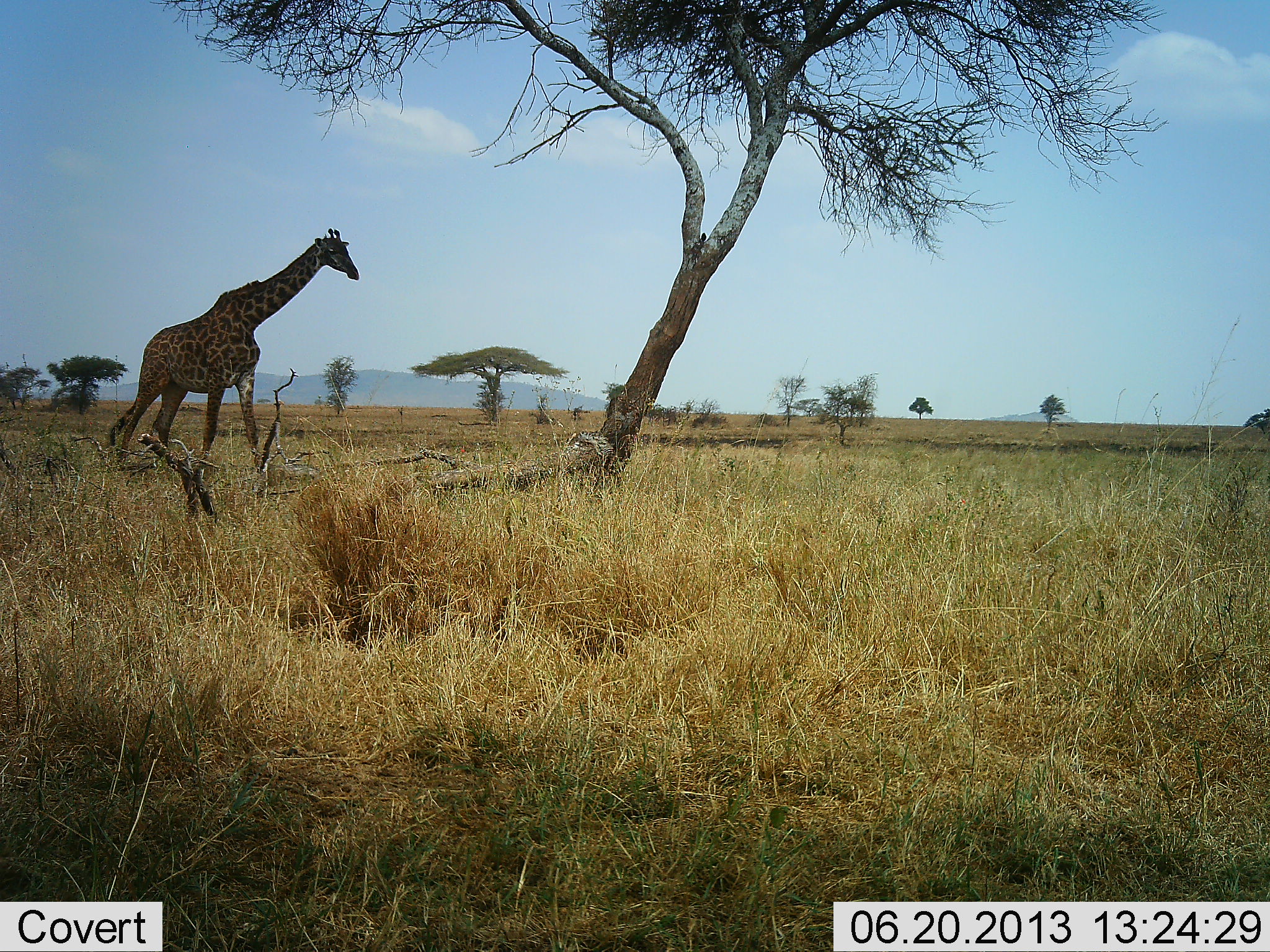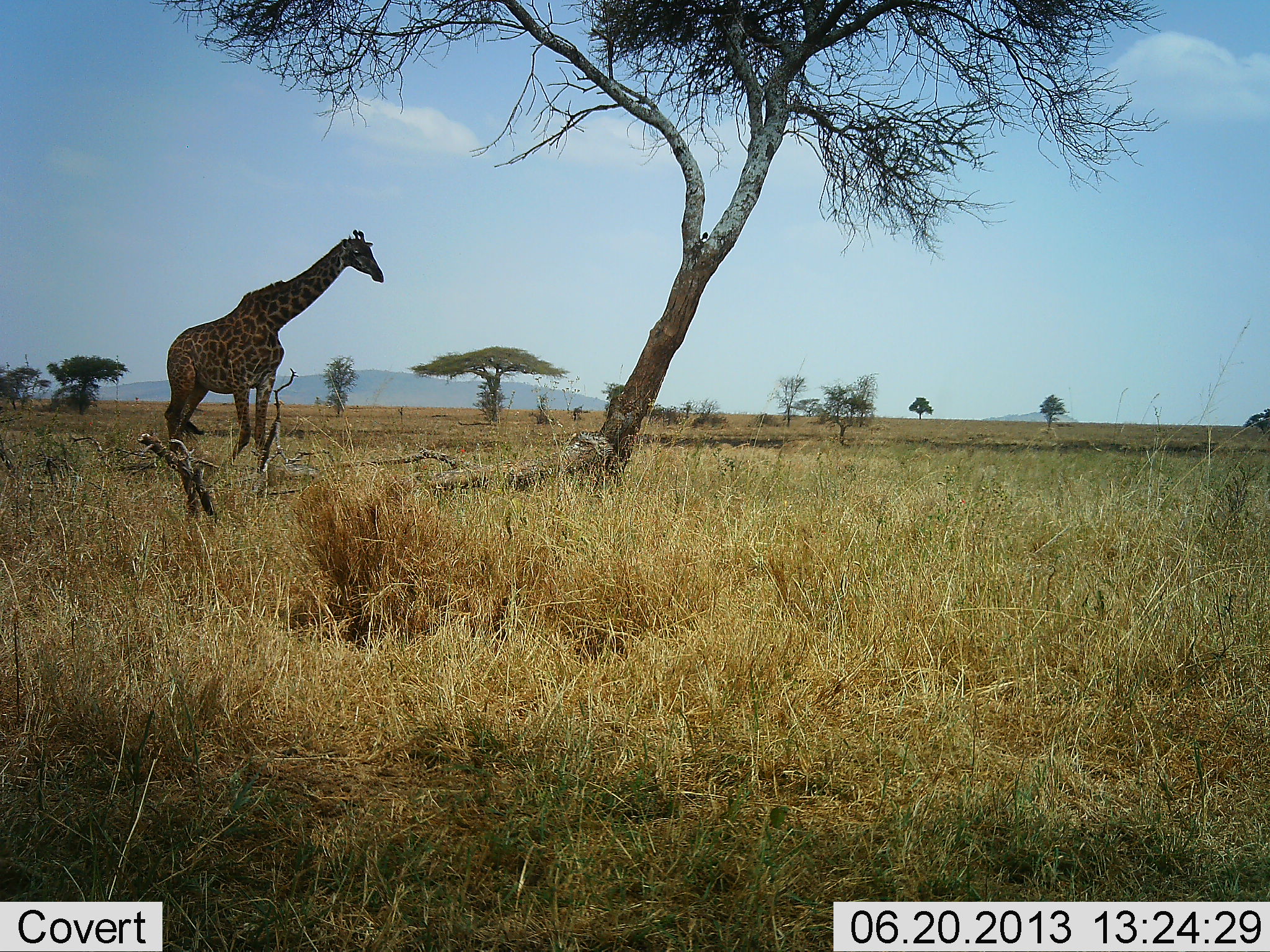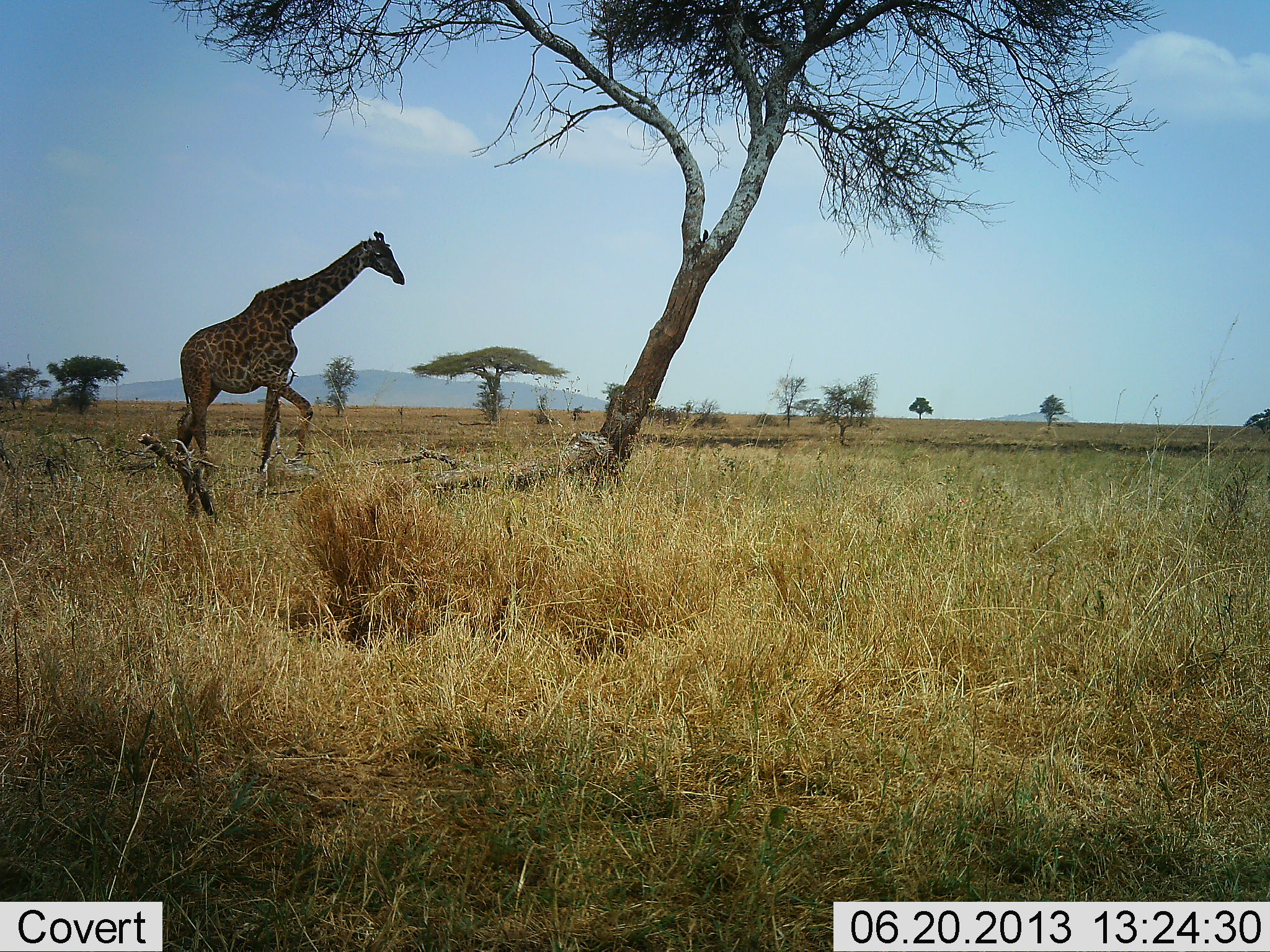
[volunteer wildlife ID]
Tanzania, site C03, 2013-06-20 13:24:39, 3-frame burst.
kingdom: Animalia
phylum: Chordata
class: Mammalia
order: Artiodactyla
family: Giraffidae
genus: Giraffa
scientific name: Giraffa camelopardalis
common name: giraffe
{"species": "giraffe (Giraffa camelopardalis)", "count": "1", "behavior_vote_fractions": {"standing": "30%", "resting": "0%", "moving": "80%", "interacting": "0%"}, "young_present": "0%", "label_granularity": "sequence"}